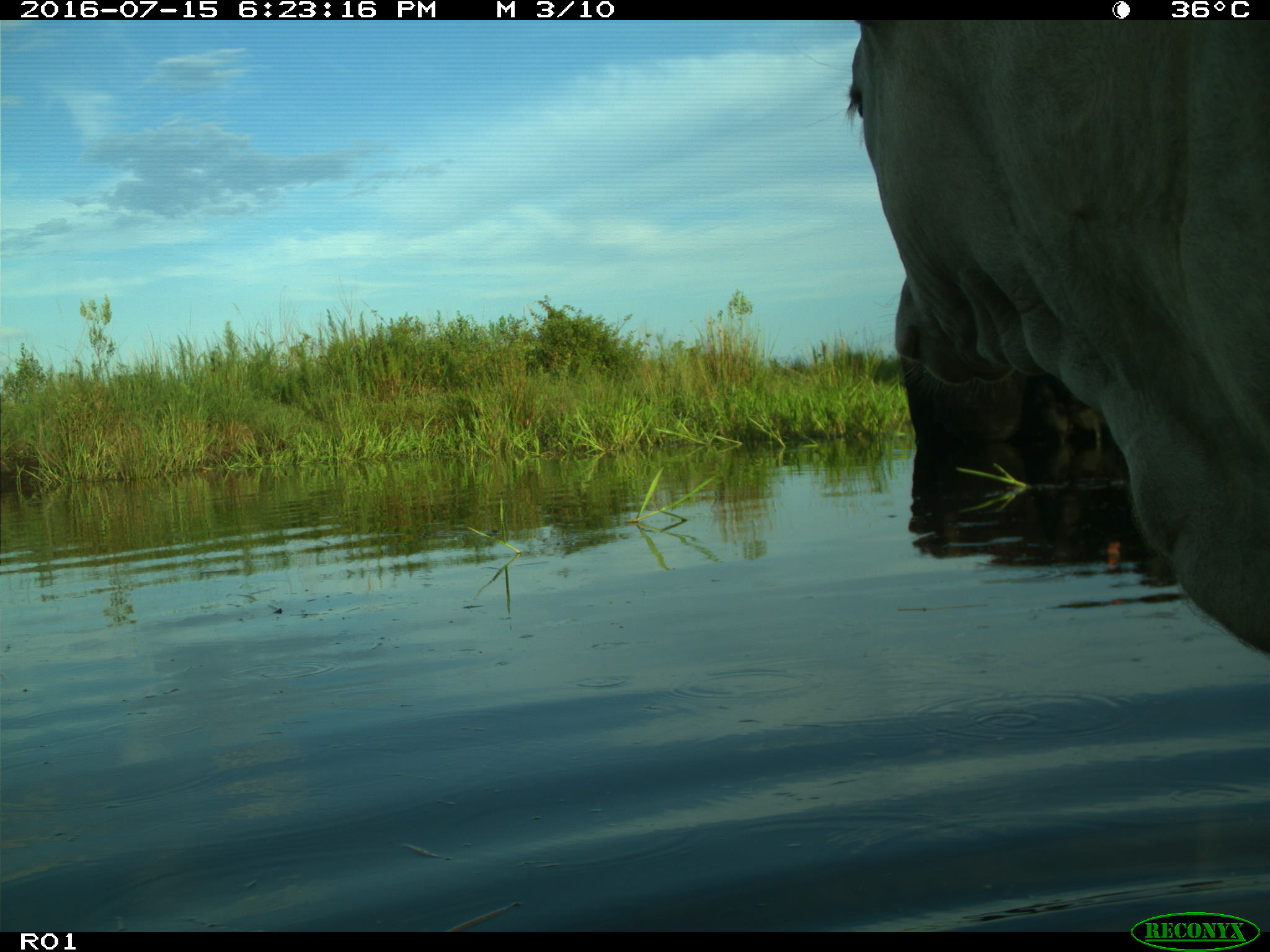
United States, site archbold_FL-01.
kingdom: Animalia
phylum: Chordata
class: Mammalia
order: Artiodactyla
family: Bovidae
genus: Bos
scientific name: Bos taurus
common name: domestic cow